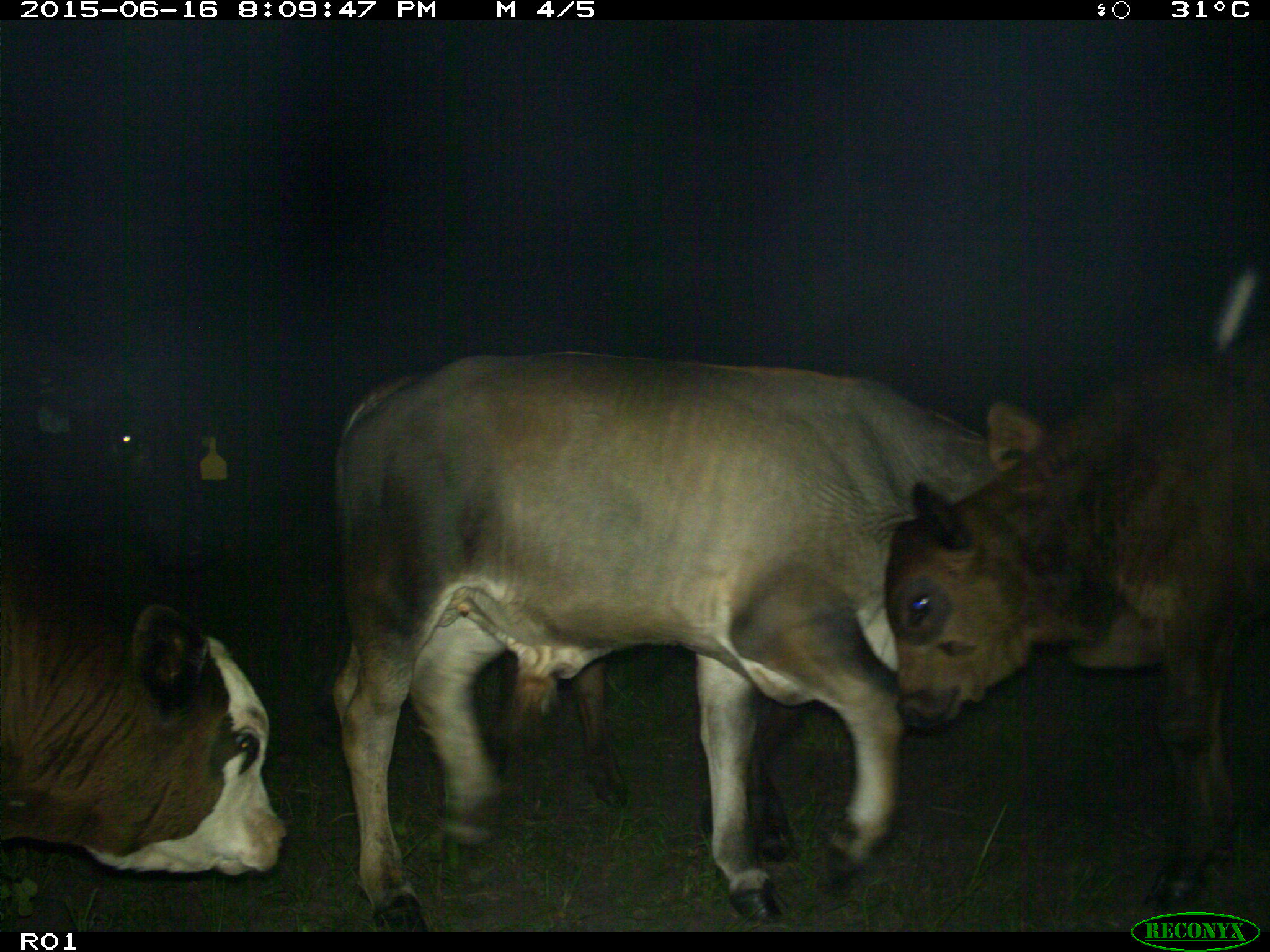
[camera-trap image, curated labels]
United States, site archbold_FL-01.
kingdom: Animalia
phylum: Chordata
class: Mammalia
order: Artiodactyla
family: Bovidae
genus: Bos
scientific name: Bos taurus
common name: domestic cow